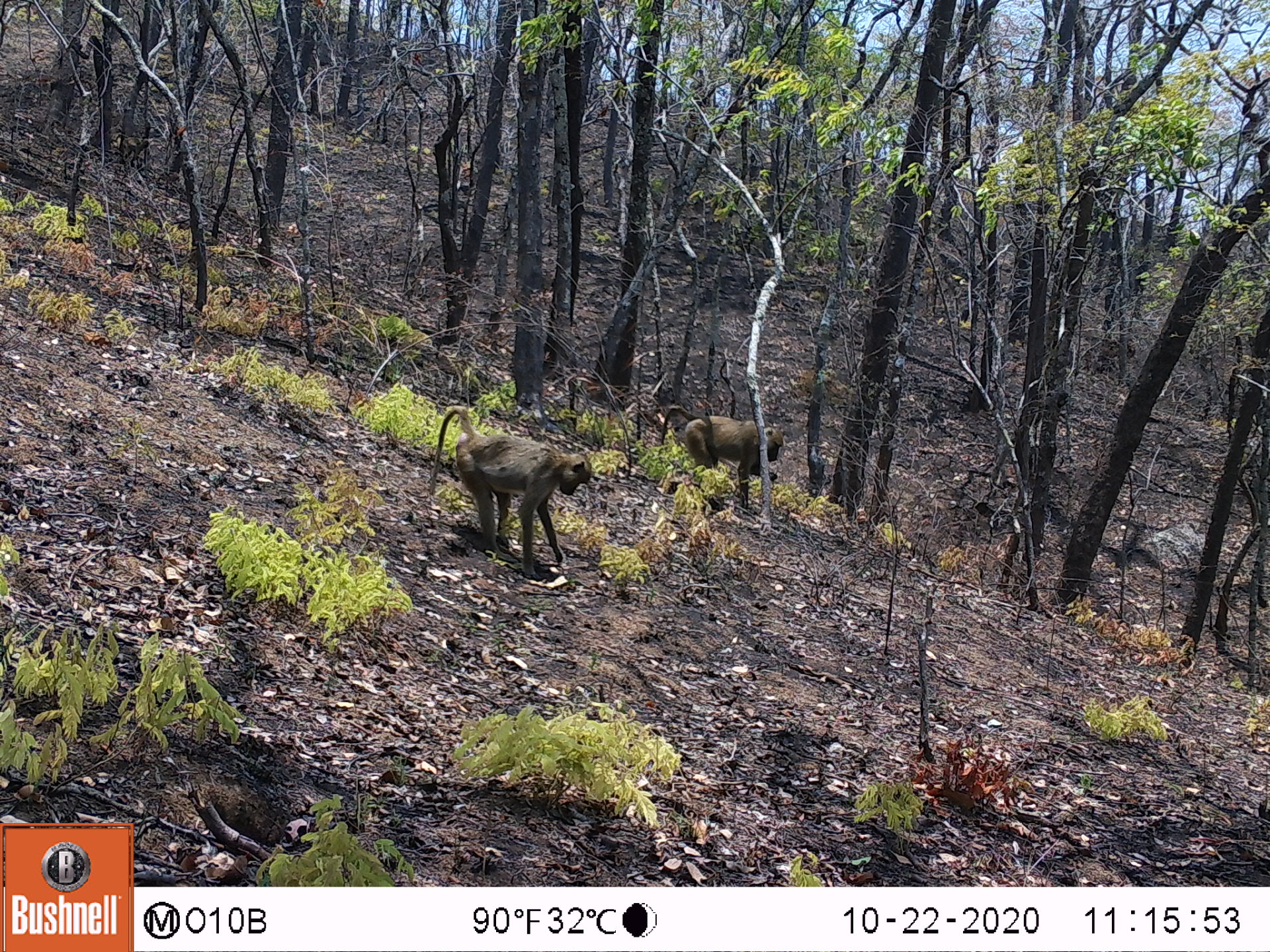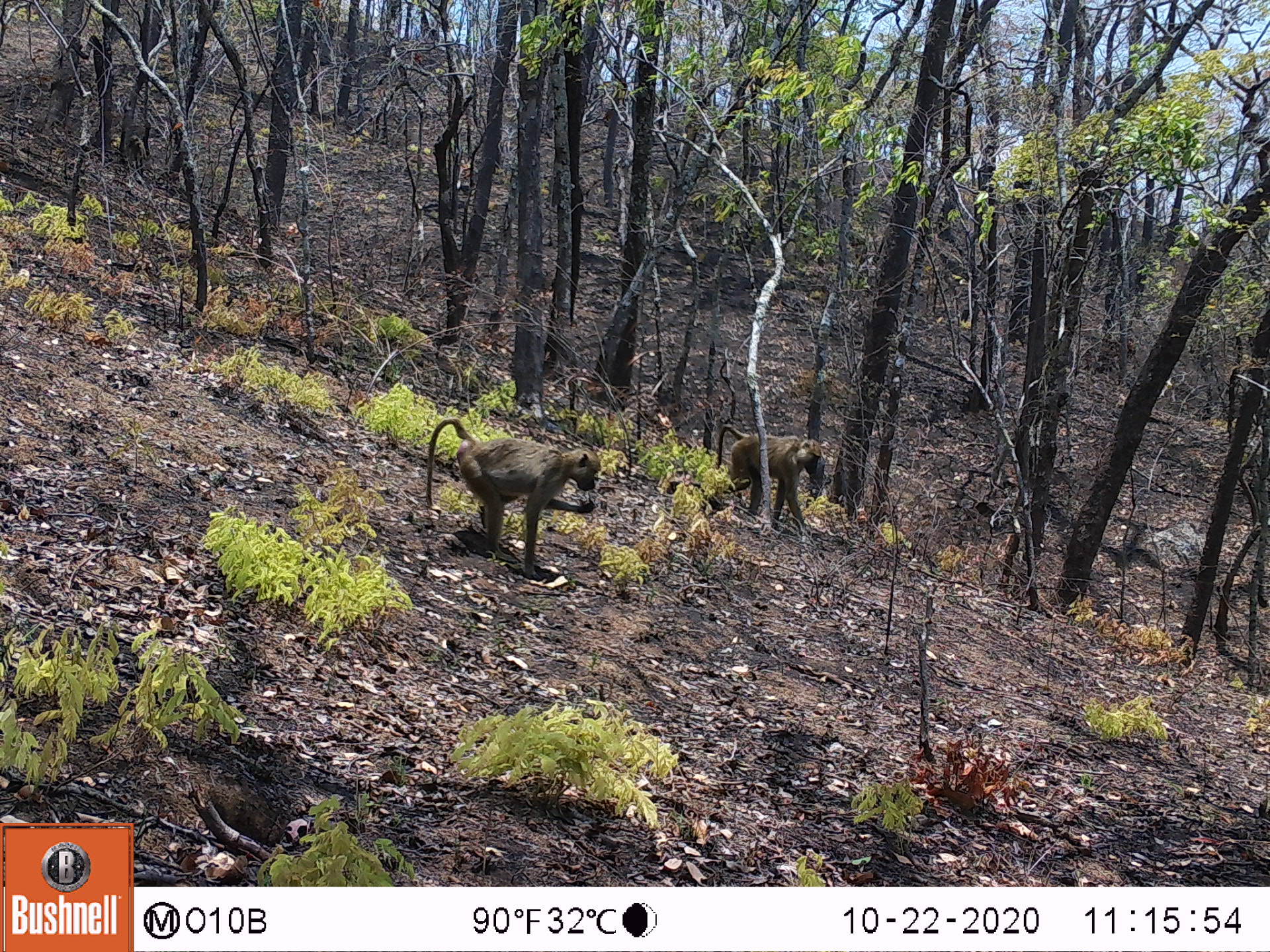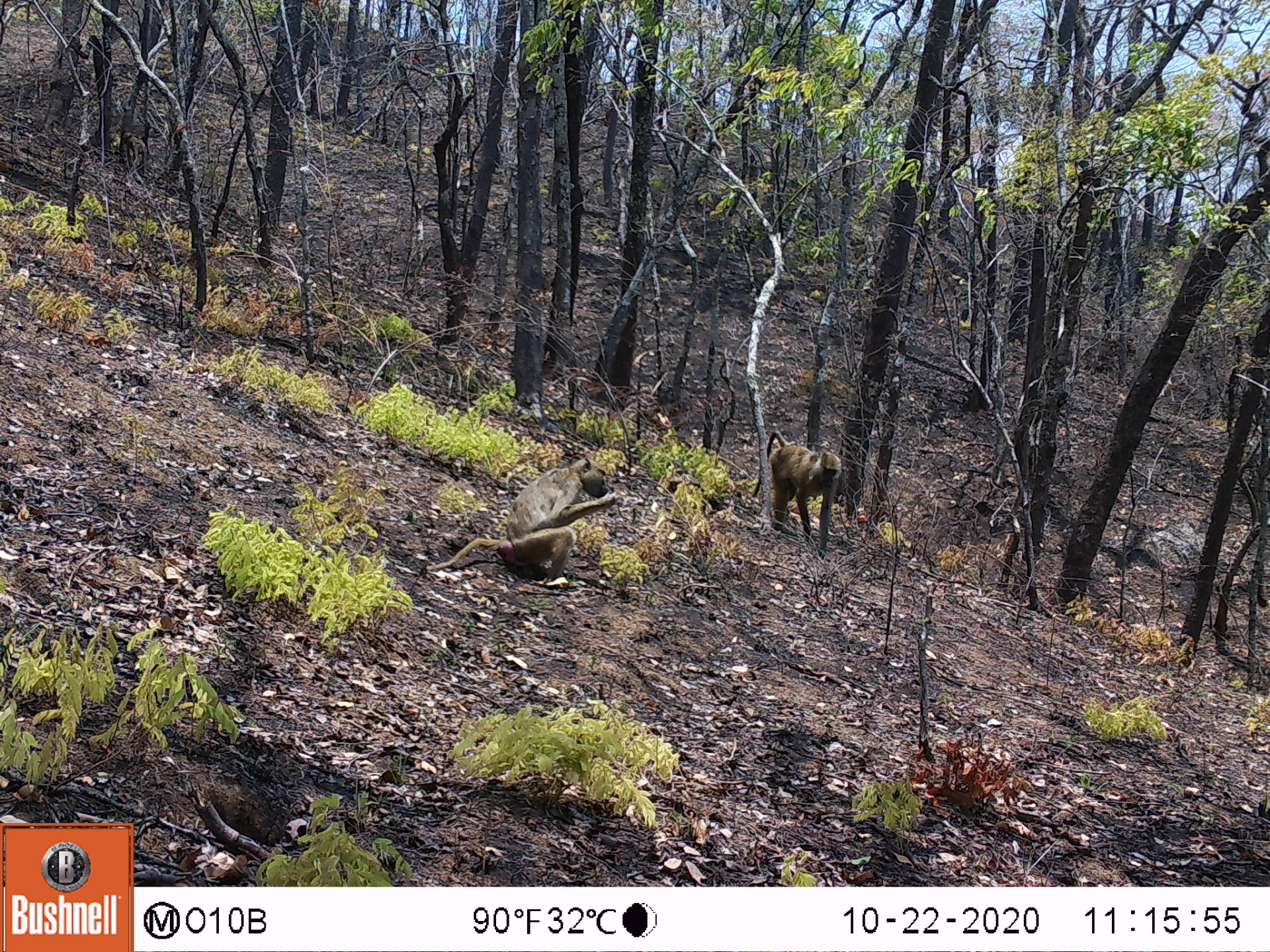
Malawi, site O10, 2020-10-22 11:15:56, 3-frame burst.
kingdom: Animalia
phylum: Chordata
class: Mammalia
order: Primates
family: Cercopithecidae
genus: Papio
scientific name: Papio cynocephalus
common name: yellow baboon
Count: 2.